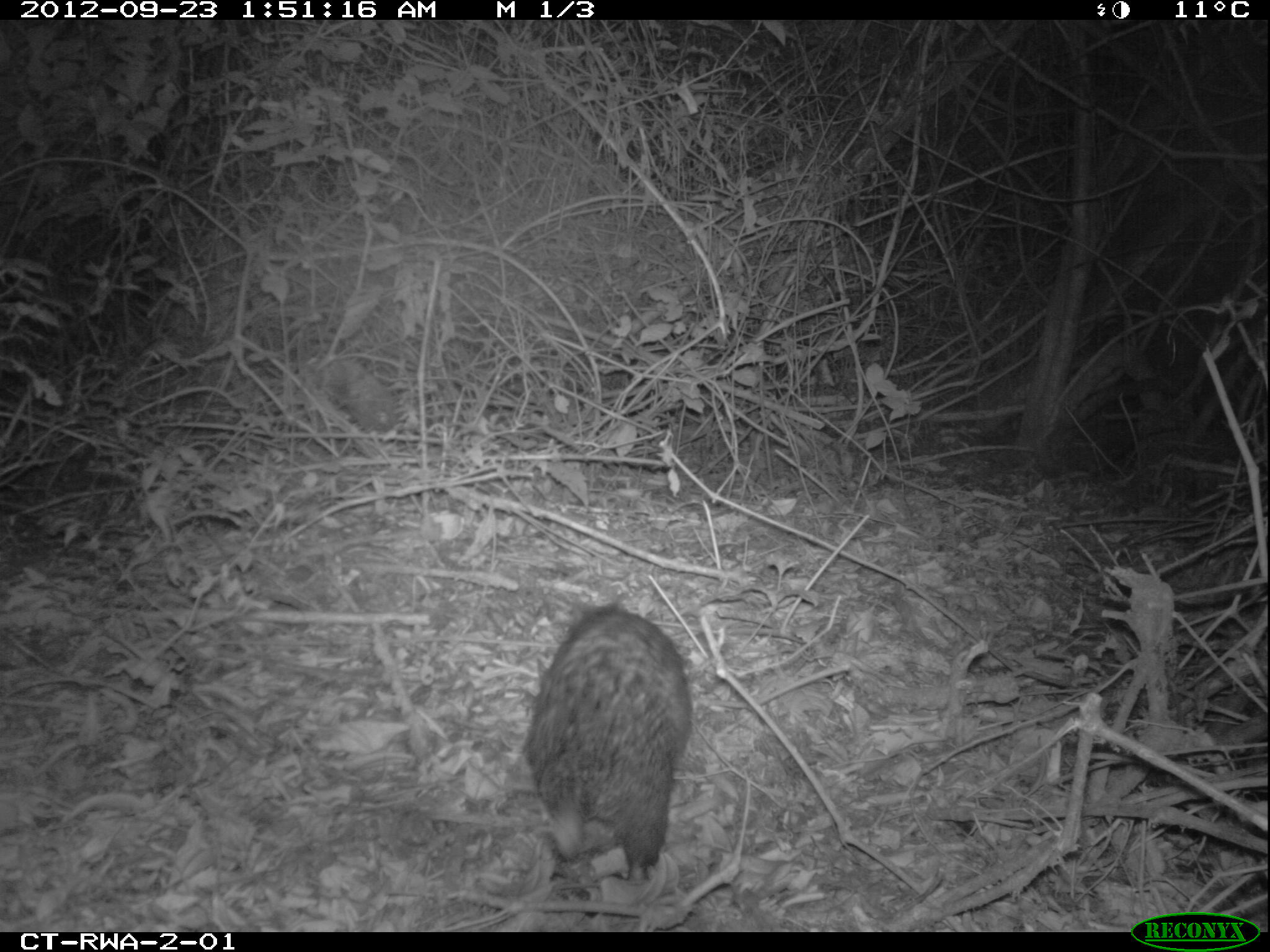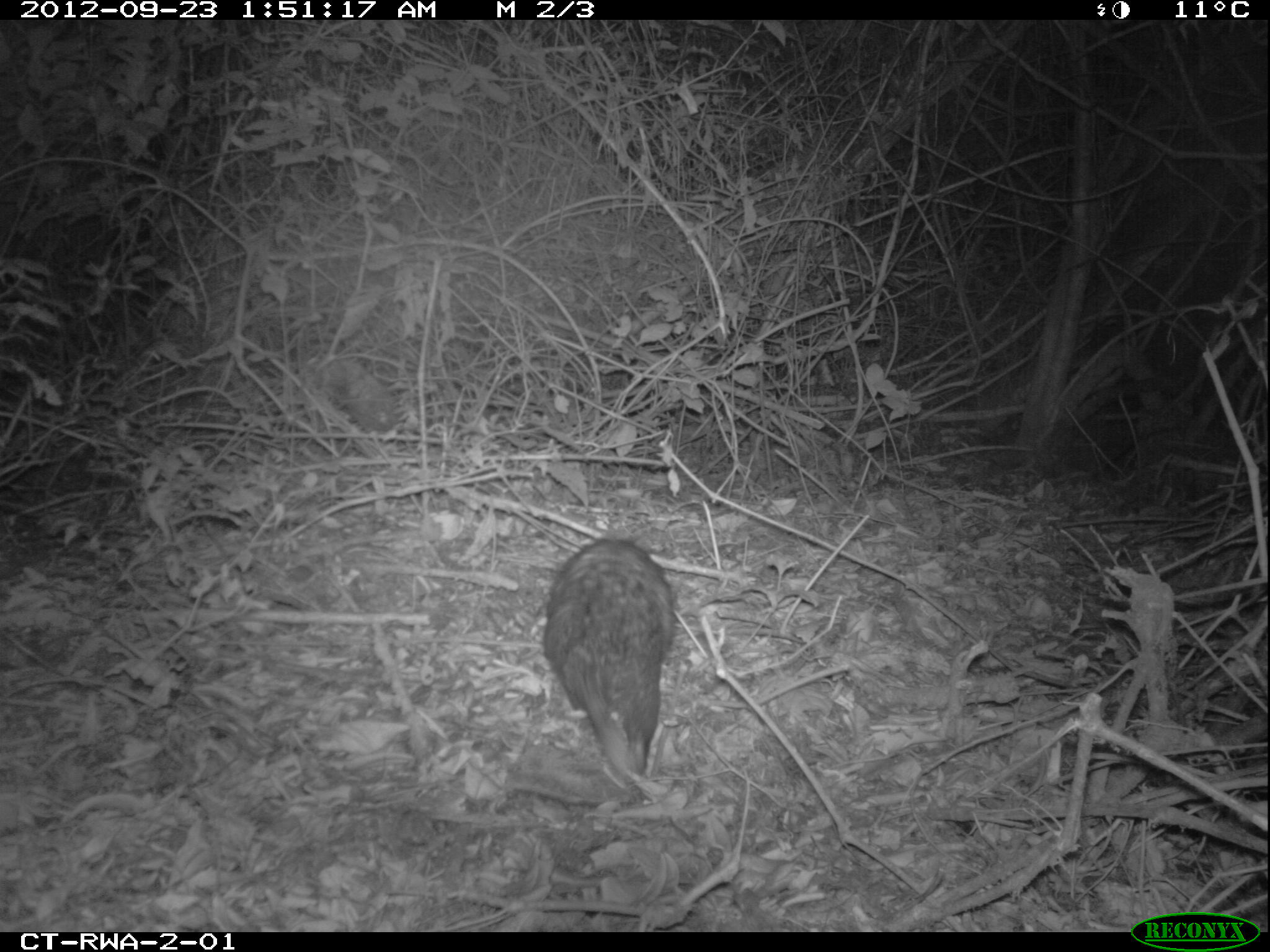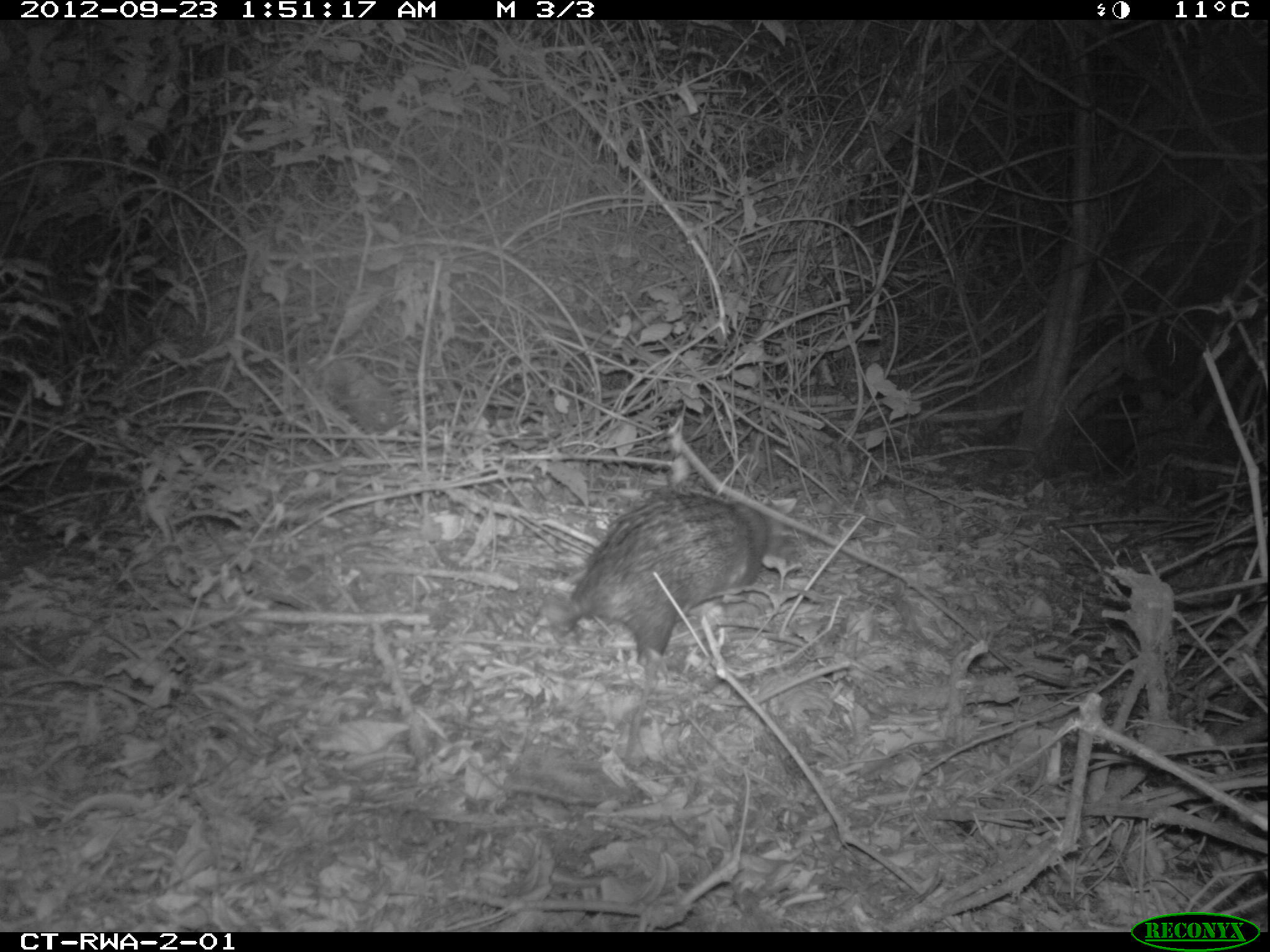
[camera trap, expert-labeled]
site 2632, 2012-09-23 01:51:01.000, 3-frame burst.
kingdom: Animalia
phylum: Chordata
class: Mammalia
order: Rodentia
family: Hystricidae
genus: Atherurus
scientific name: Atherurus africanus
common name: african brush-tailed porcupine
Atherurus africanus (african brush-tailed porcupine), count 1.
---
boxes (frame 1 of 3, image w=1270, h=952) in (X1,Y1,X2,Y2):
atherurus africanus: (523,594,691,884)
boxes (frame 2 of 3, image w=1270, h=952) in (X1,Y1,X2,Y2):
atherurus africanus: (540,534,678,783)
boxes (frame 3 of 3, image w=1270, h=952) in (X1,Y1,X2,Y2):
atherurus africanus: (539,490,782,673)